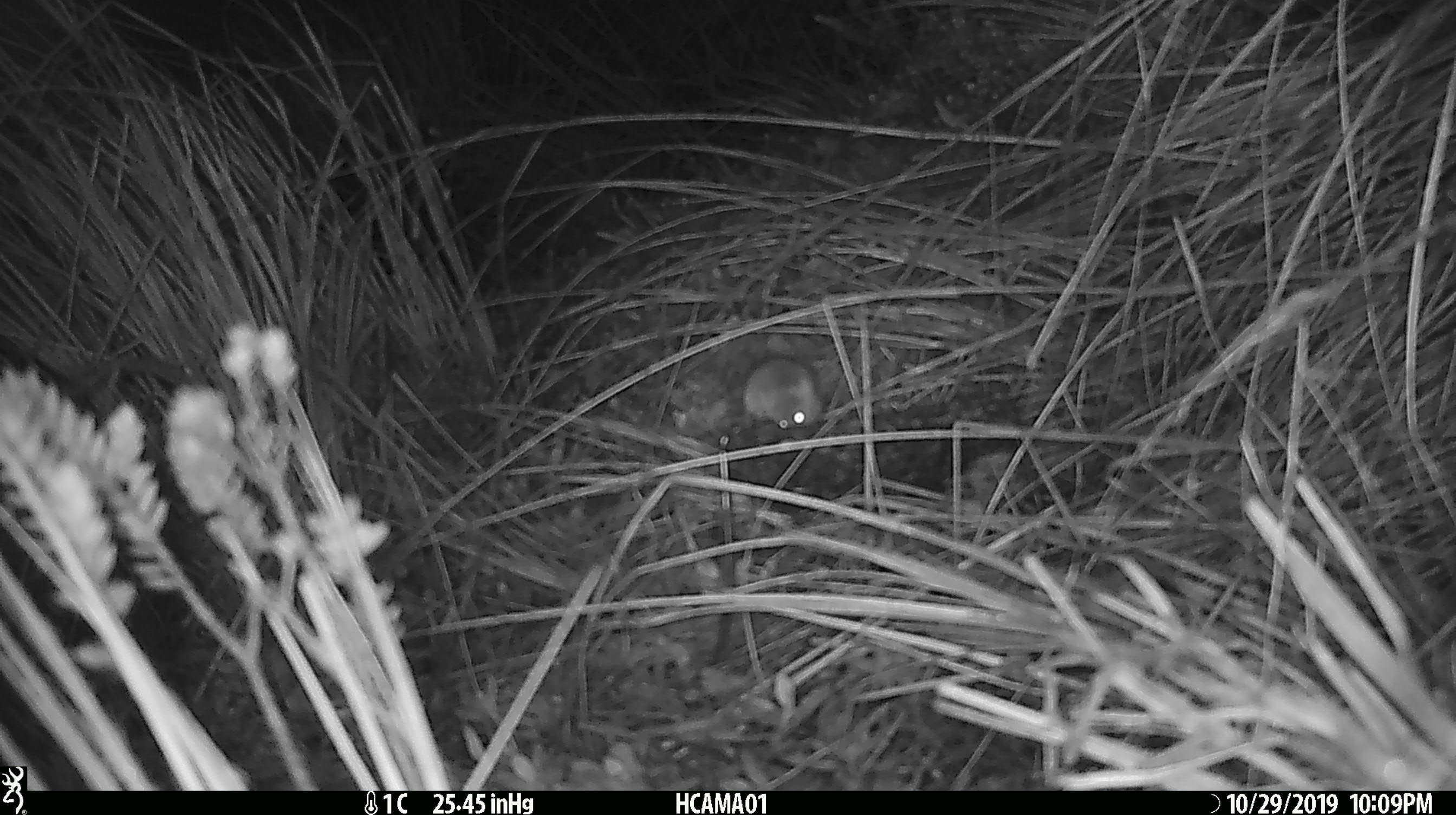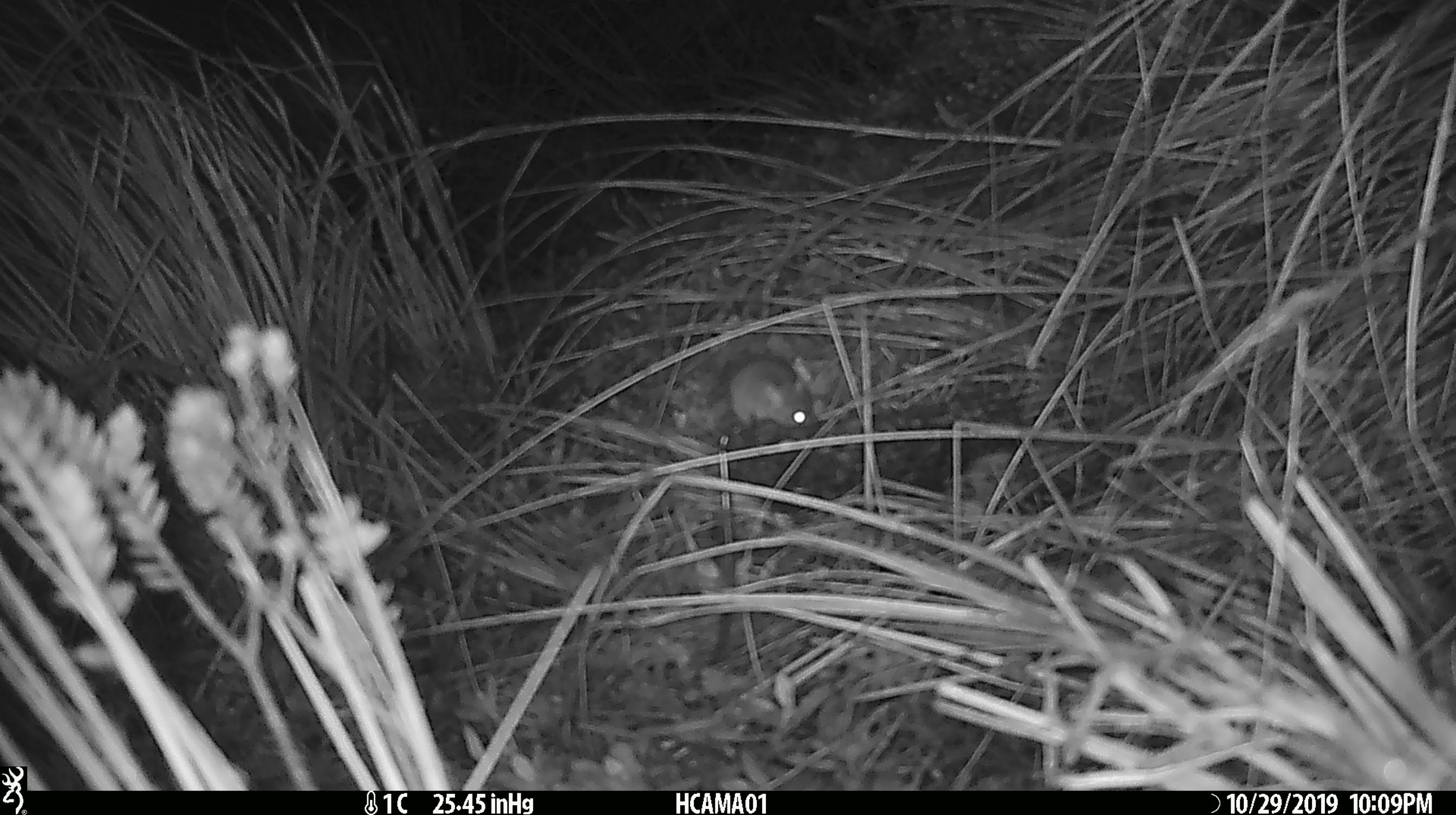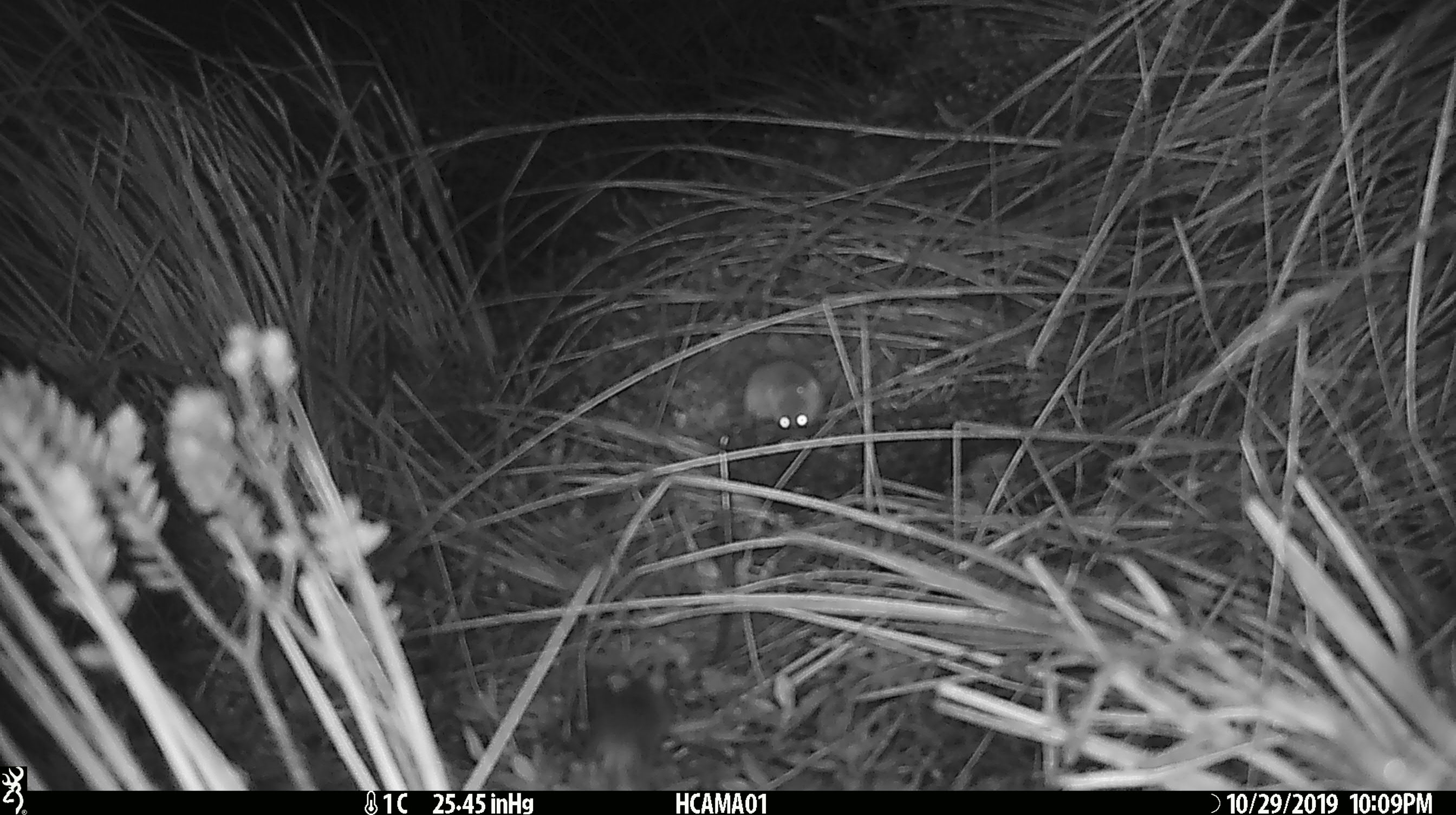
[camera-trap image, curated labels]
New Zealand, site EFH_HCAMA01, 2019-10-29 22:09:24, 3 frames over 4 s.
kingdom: Animalia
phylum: Chordata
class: Mammalia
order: Rodentia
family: Muridae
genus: Mus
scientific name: Mus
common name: mouse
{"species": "mouse (Mus)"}